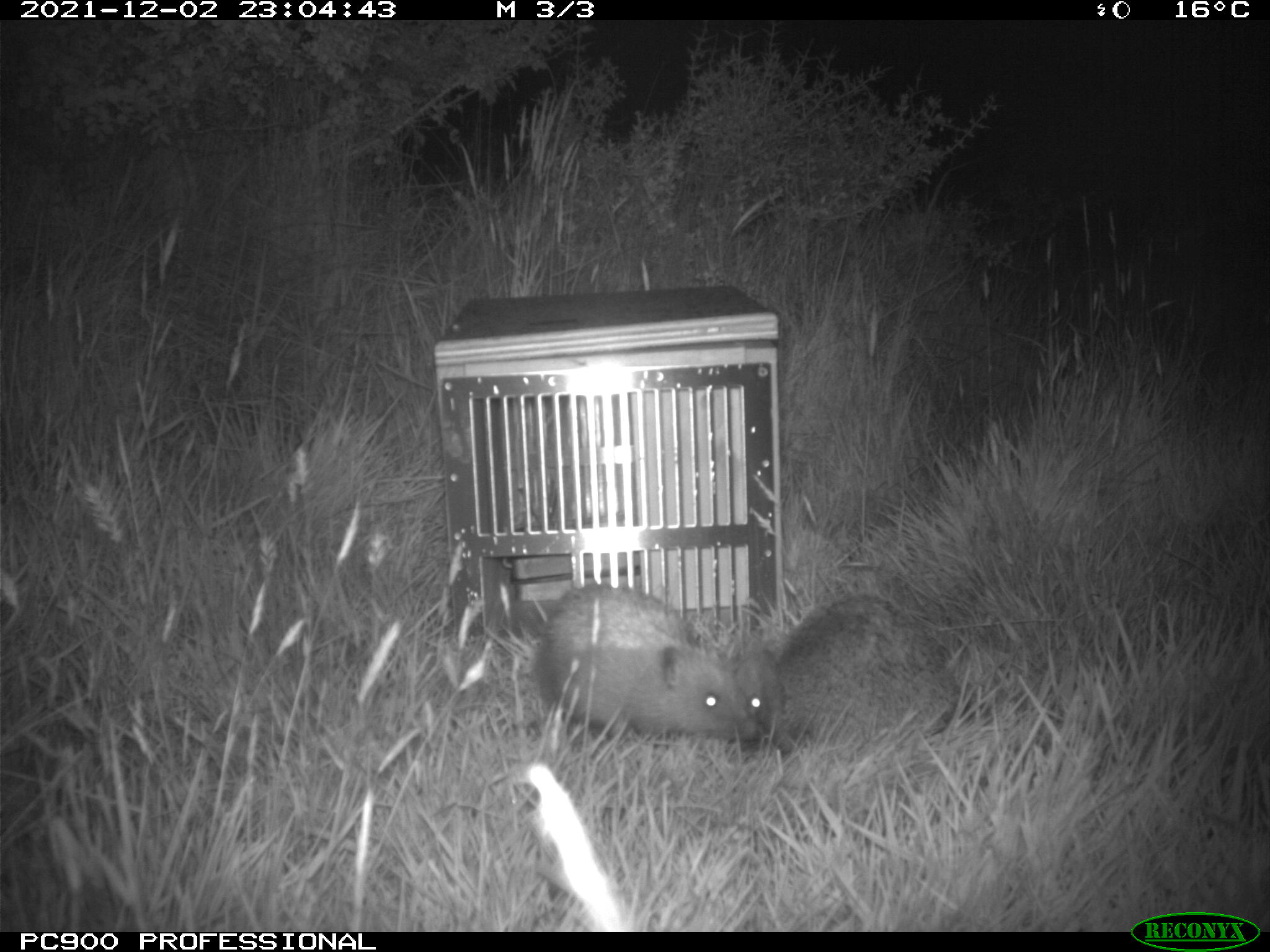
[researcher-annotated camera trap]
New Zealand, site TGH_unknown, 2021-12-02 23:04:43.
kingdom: Animalia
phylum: Chordata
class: Mammalia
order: Eulipotyphla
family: Erinaceidae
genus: Erinaceus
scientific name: Erinaceus europaeus europaeus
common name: european hedgehog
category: hedgehog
Hedgehog (european hedgehog) (Erinaceus europaeus europaeus).